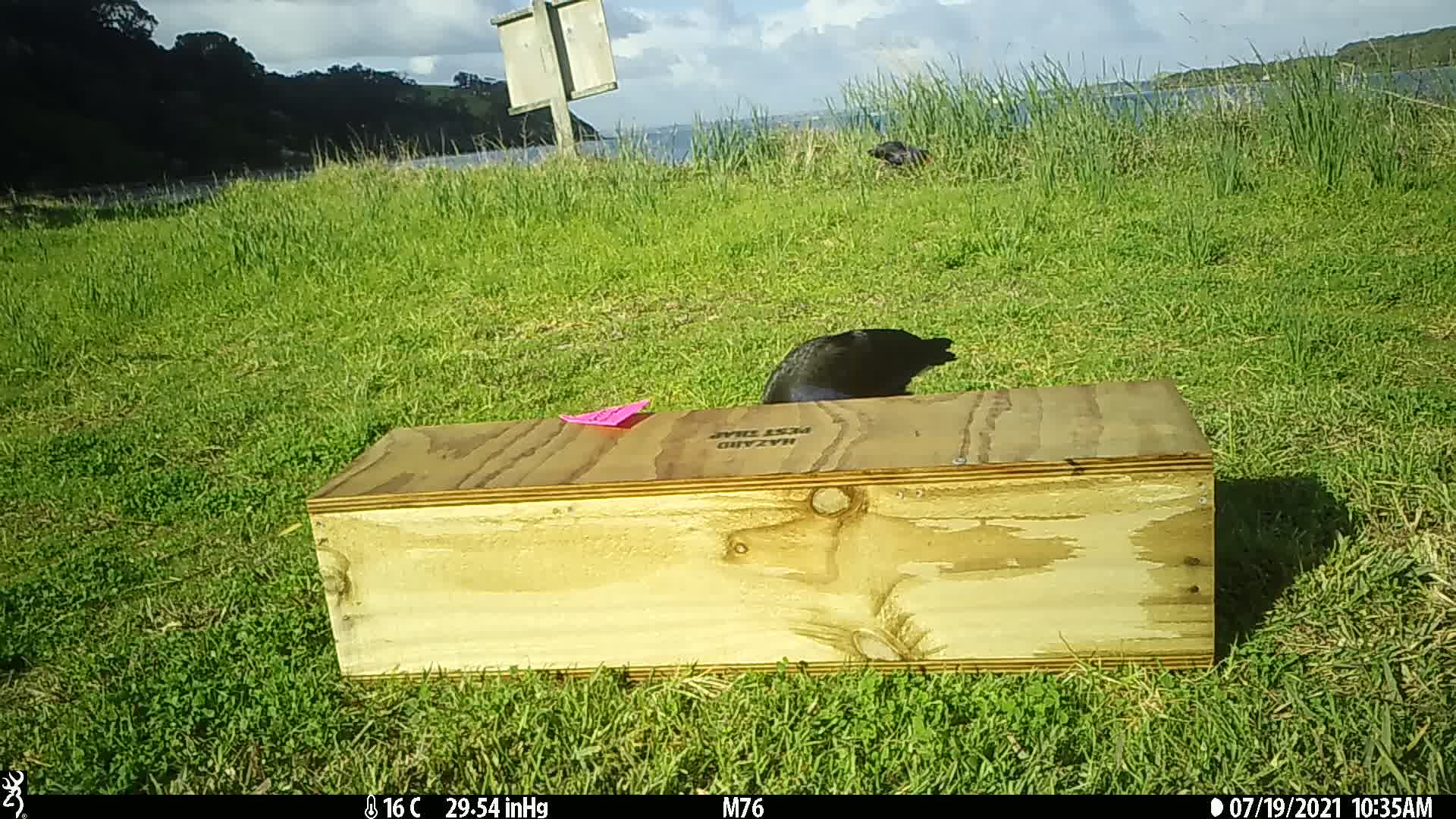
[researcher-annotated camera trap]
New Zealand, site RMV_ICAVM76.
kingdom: Animalia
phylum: Chordata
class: Aves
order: Gruiformes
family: Rallidae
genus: Porphyrio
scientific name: Porphyrio melanotus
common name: australasian swamphen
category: pukeko